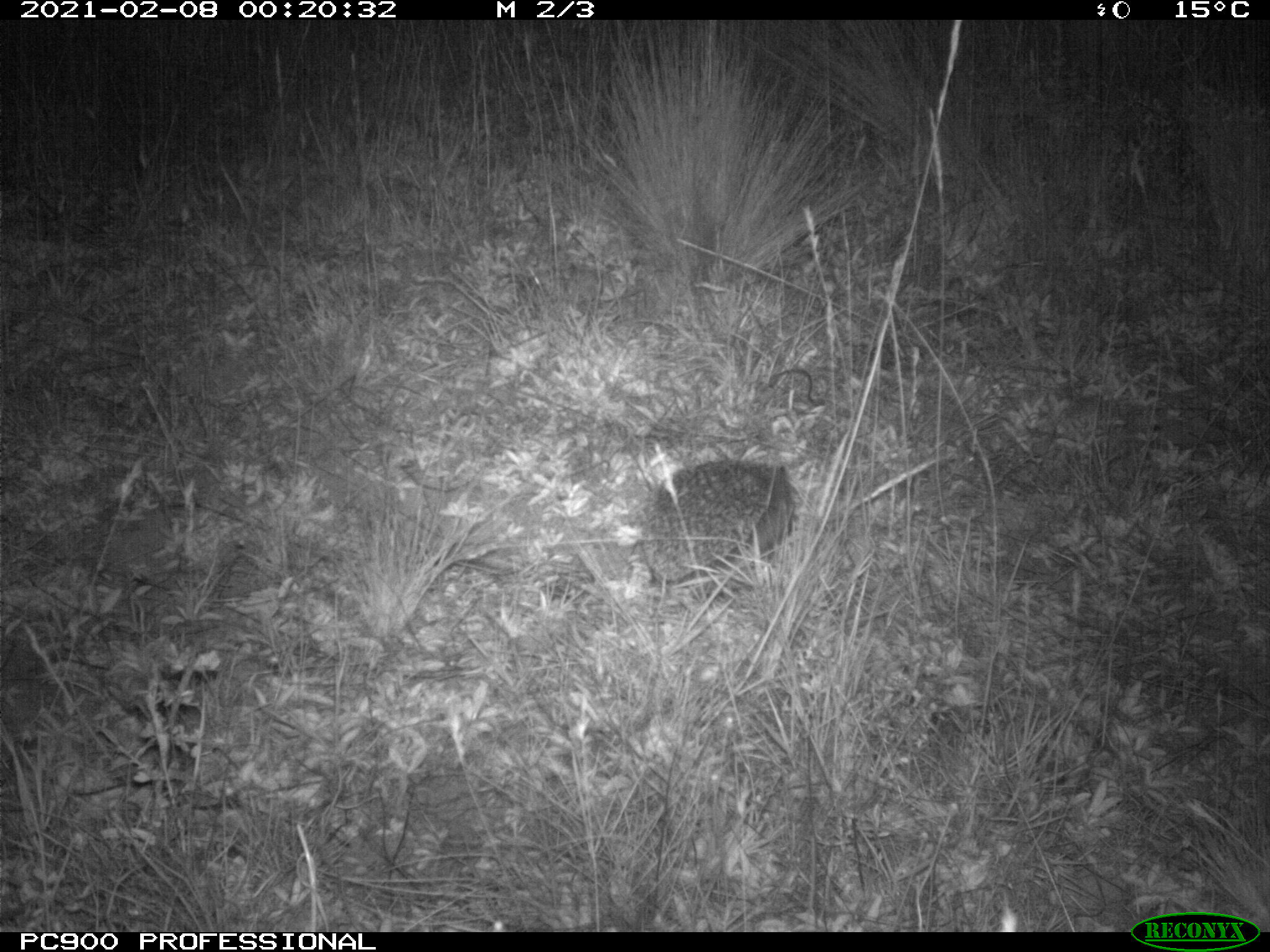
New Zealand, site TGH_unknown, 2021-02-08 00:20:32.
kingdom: Animalia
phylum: Chordata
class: Mammalia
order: Eulipotyphla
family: Erinaceidae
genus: Erinaceus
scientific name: Erinaceus europaeus europaeus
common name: european hedgehog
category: hedgehog